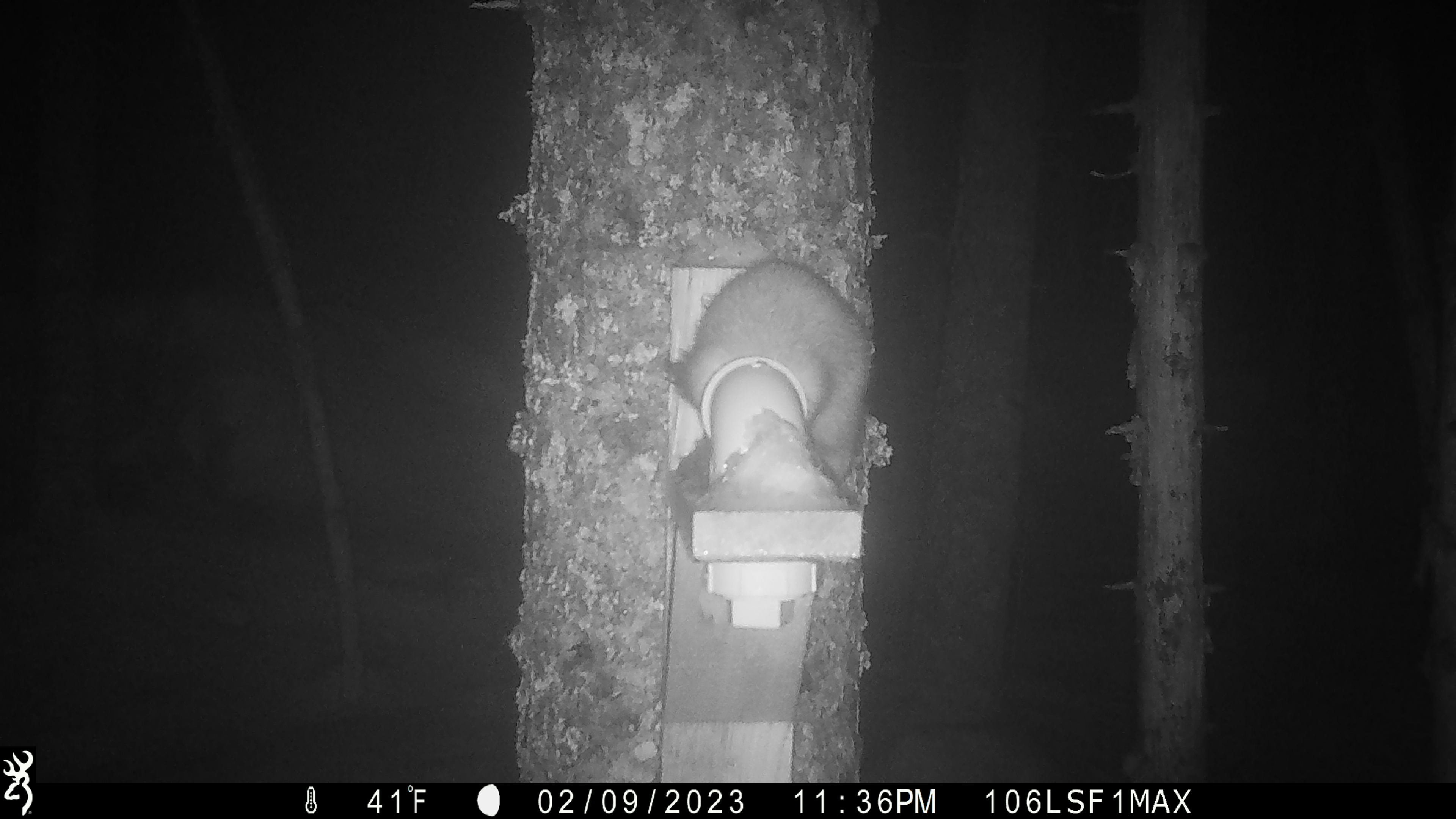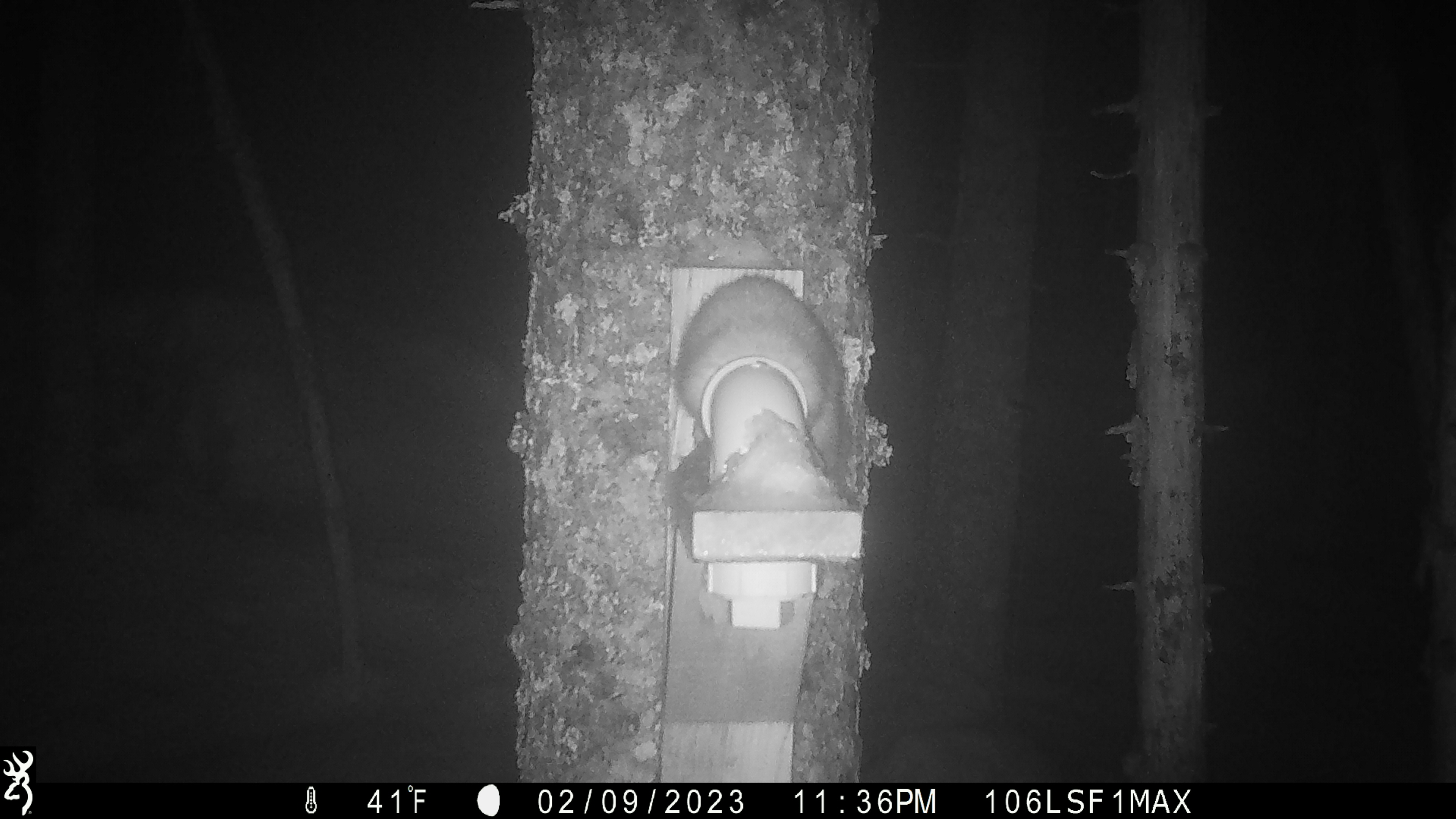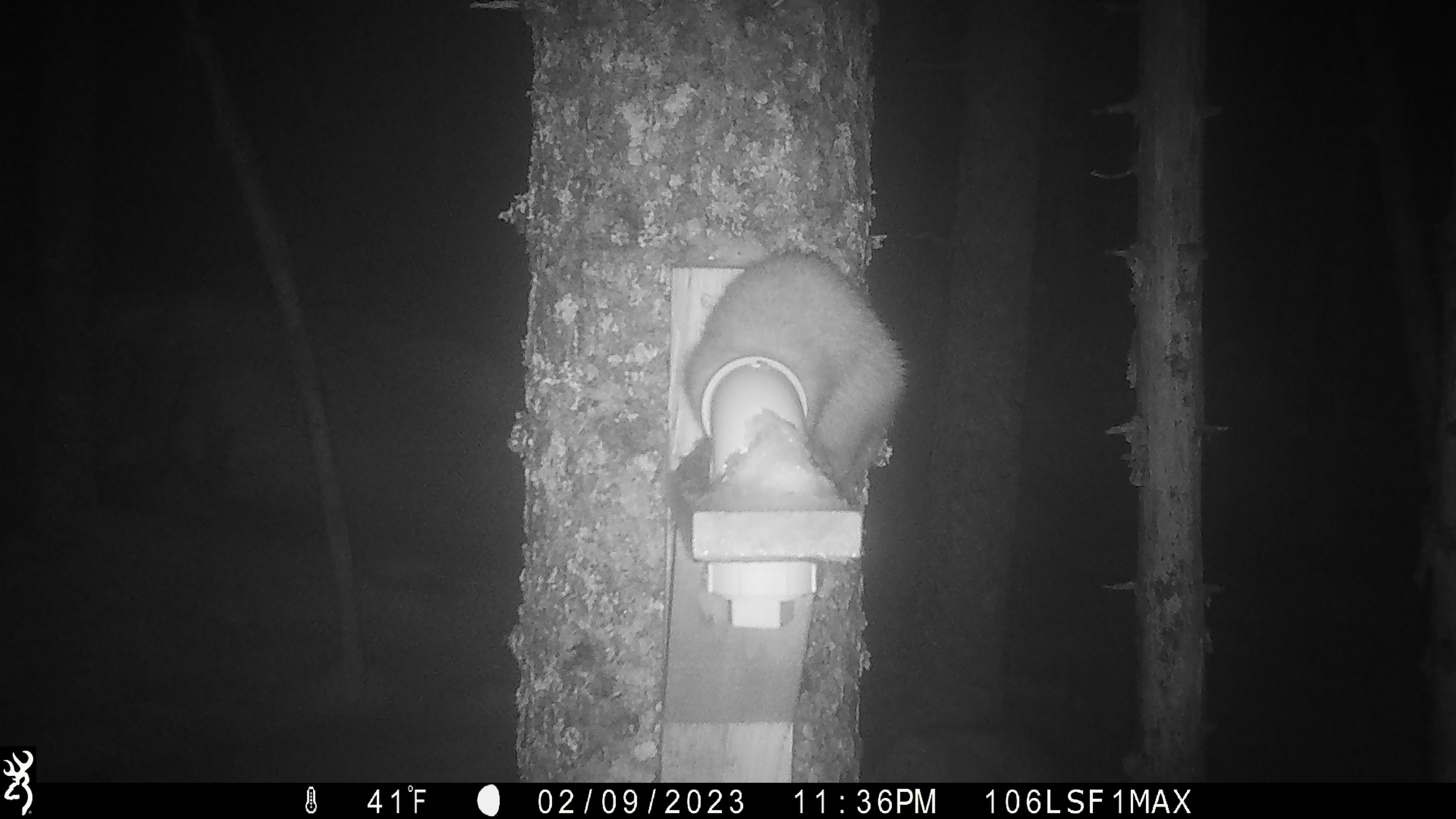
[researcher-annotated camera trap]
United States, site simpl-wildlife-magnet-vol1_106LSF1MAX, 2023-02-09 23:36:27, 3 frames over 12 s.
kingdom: Animalia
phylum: Chordata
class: Mammalia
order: Carnivora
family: Mustelidae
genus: Martes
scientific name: Martes americana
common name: american marten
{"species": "american marten (Martes americana)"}